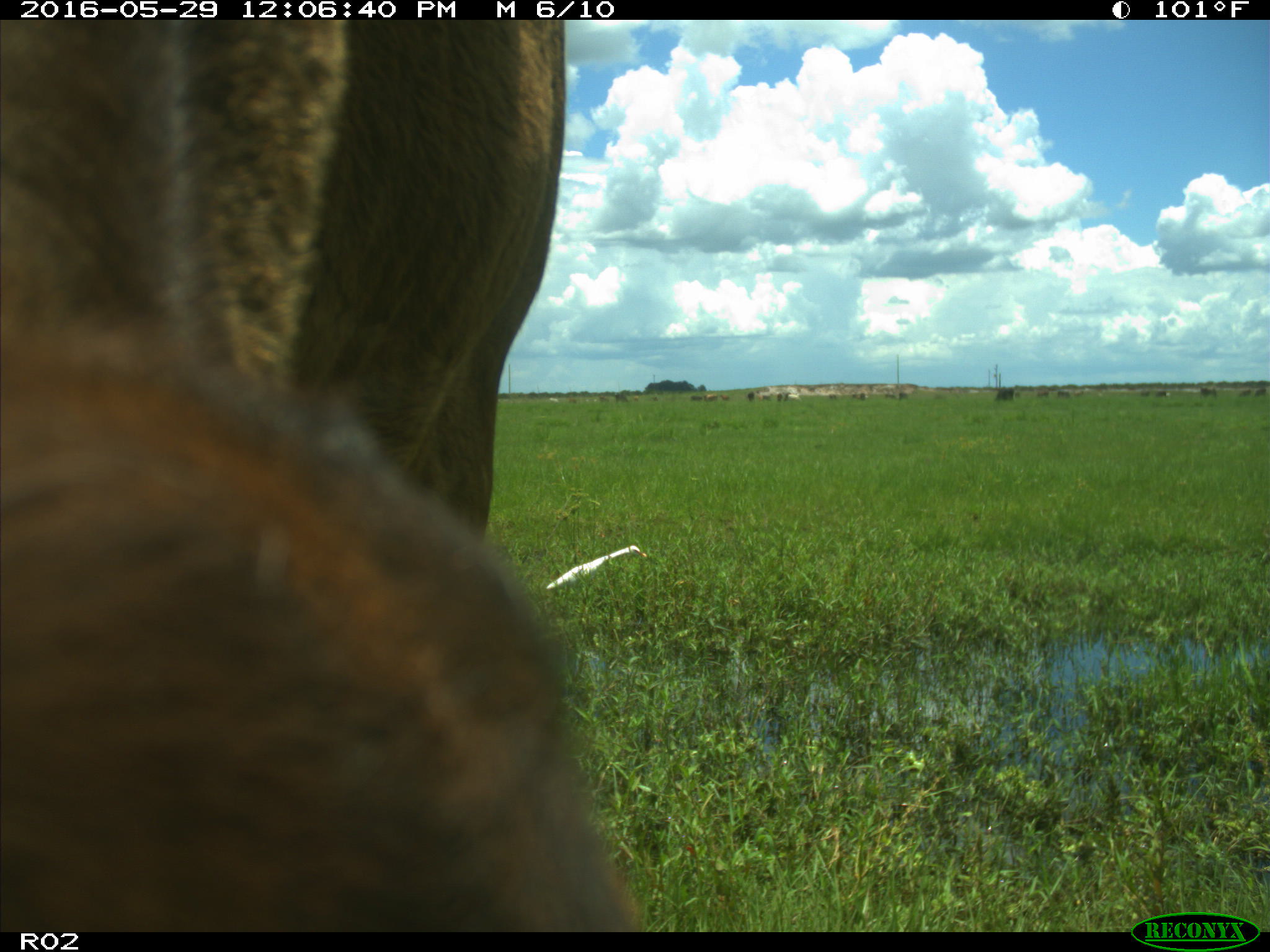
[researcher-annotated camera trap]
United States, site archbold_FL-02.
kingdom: Animalia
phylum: Chordata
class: Mammalia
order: Artiodactyla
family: Bovidae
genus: Bos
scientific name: Bos taurus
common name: domestic cow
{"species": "Bos taurus (domestic cow)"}